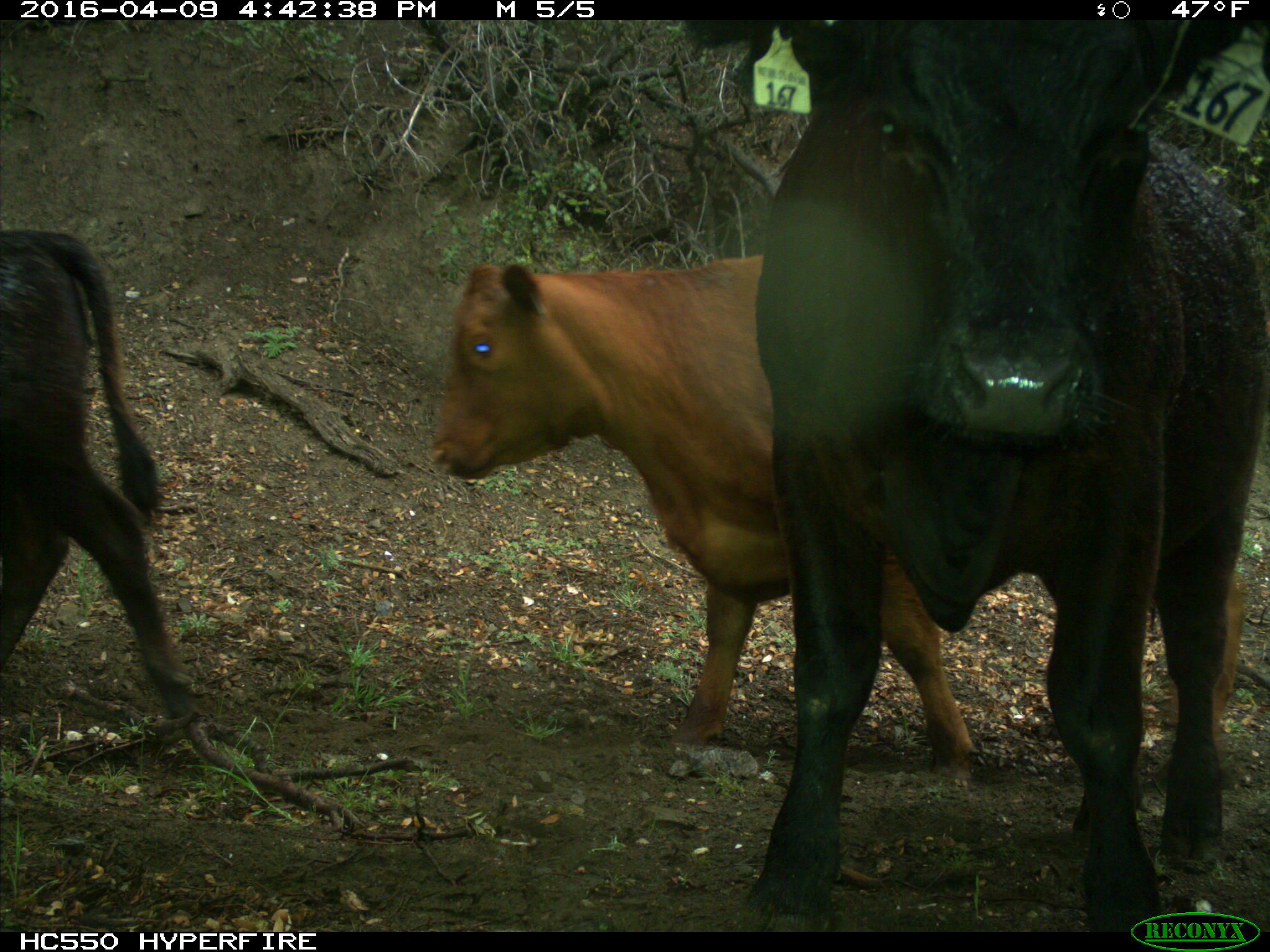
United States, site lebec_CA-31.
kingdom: Animalia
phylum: Chordata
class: Mammalia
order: Artiodactyla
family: Bovidae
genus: Bos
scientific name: Bos taurus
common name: domestic cow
Bos taurus (domestic cow).